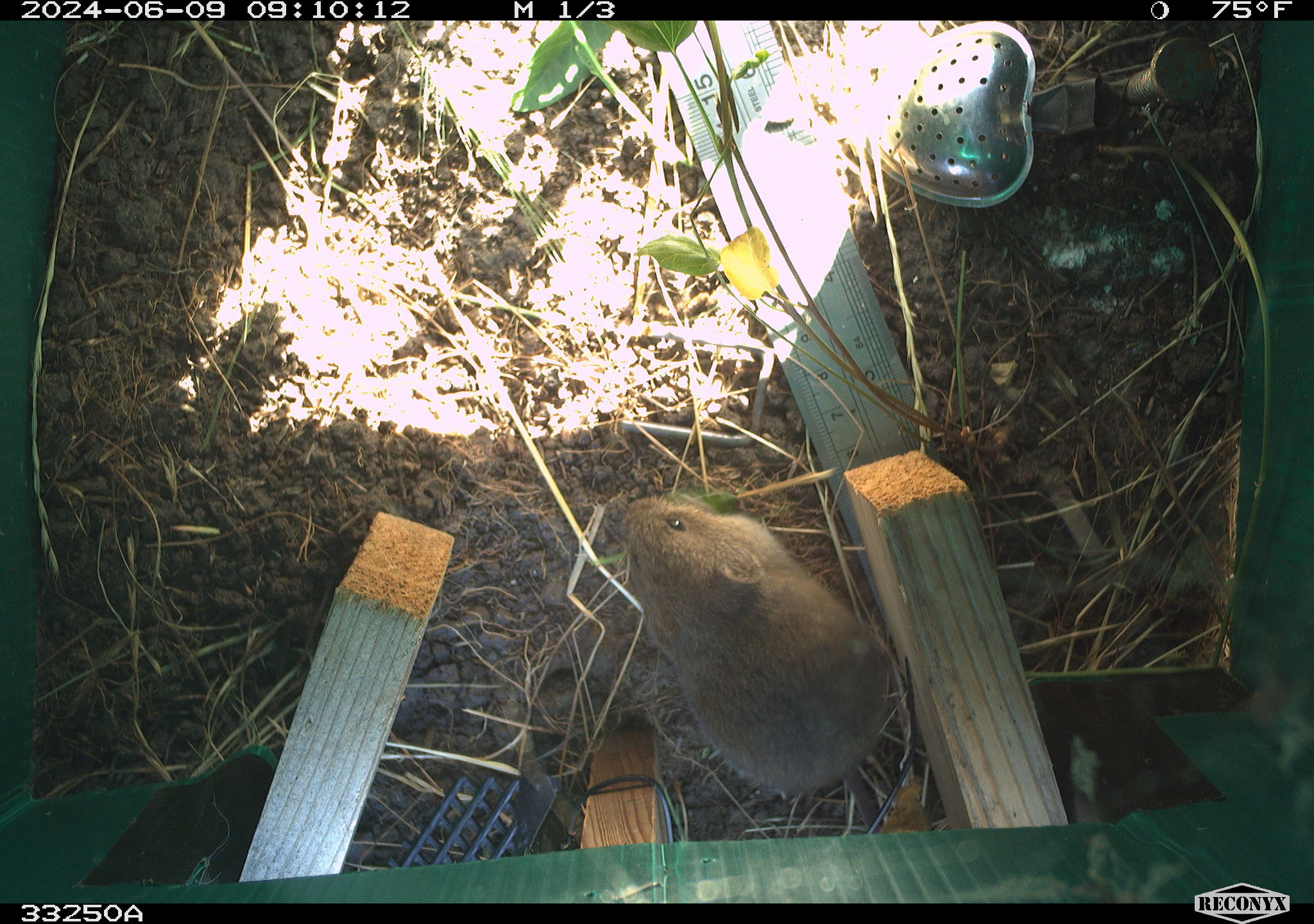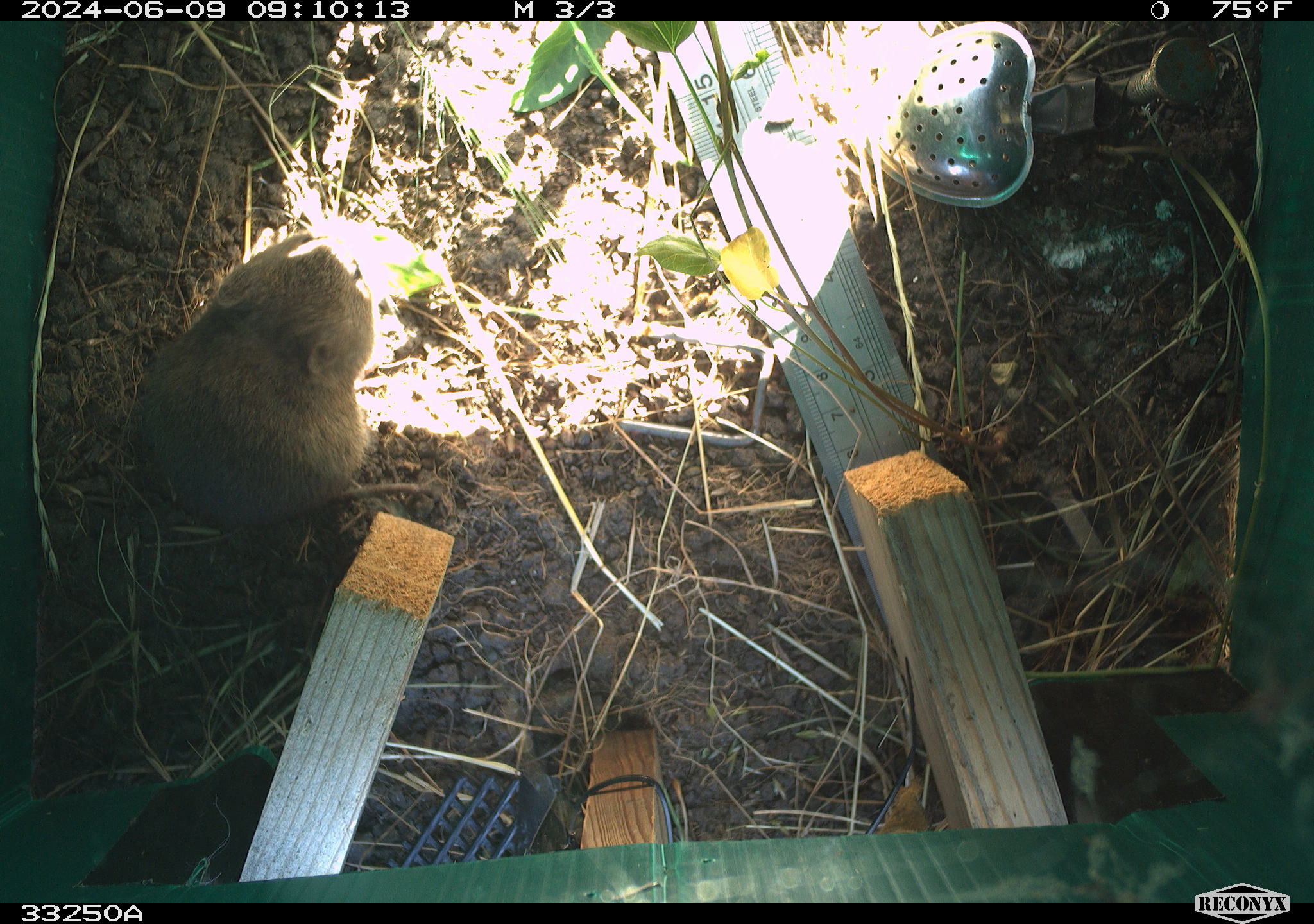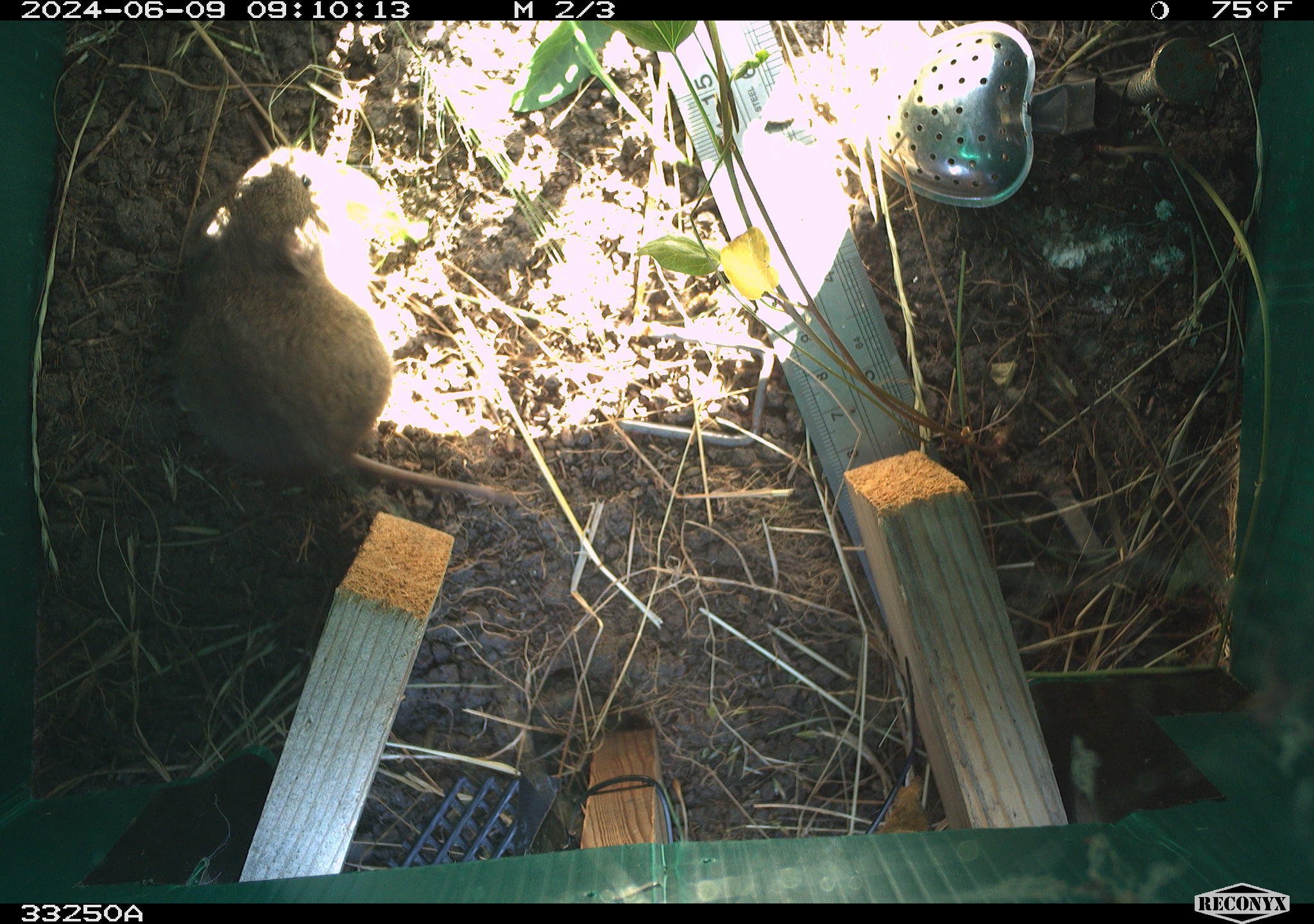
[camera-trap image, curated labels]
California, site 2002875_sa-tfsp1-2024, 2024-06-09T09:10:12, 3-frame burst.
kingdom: Animalia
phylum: Chordata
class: Mammalia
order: Rodentia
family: Cricetidae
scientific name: Arvicolinae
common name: voles, lemmings, and muskrats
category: arvicolinae subfamily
Arvicolinae subfamily (voles, lemmings, and muskrats) (Arvicolinae).